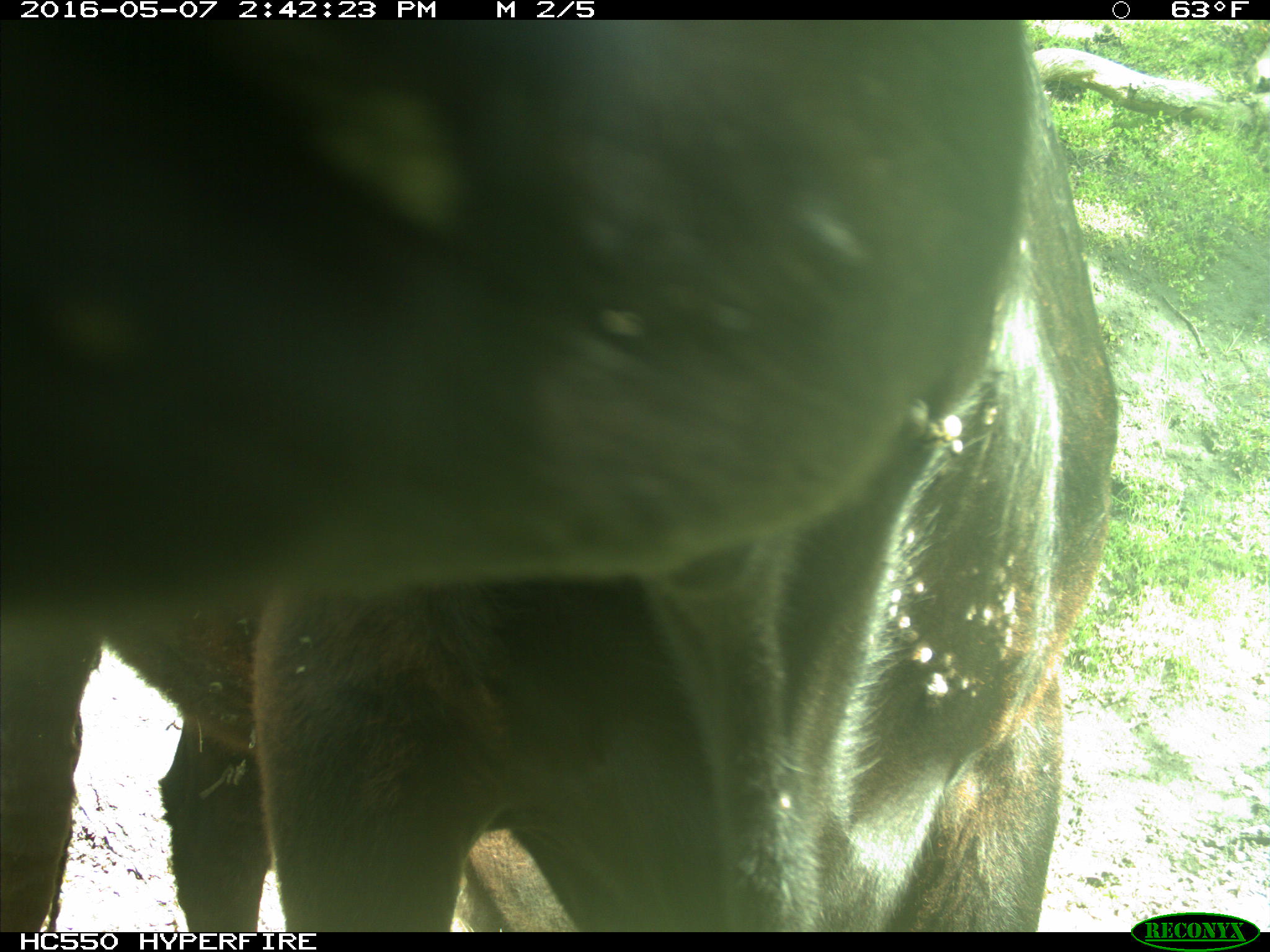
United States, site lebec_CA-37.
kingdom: Animalia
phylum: Chordata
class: Mammalia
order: Artiodactyla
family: Bovidae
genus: Bos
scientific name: Bos taurus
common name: domestic cow